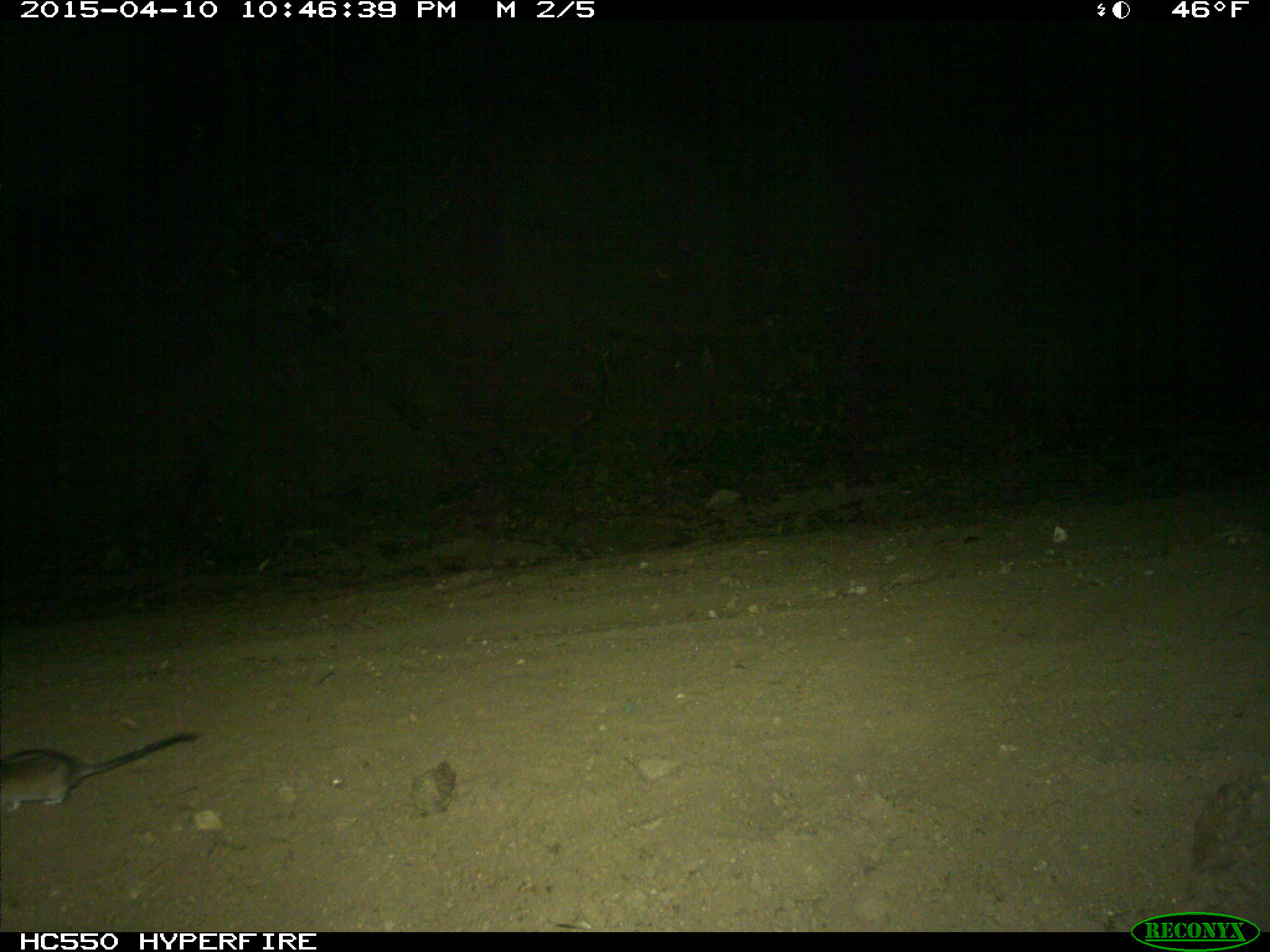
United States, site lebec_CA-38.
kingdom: Animalia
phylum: Chordata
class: Mammalia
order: Rodentia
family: Cricetidae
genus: Neotoma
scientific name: Neotoma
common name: pack rat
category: unidentified pack rat